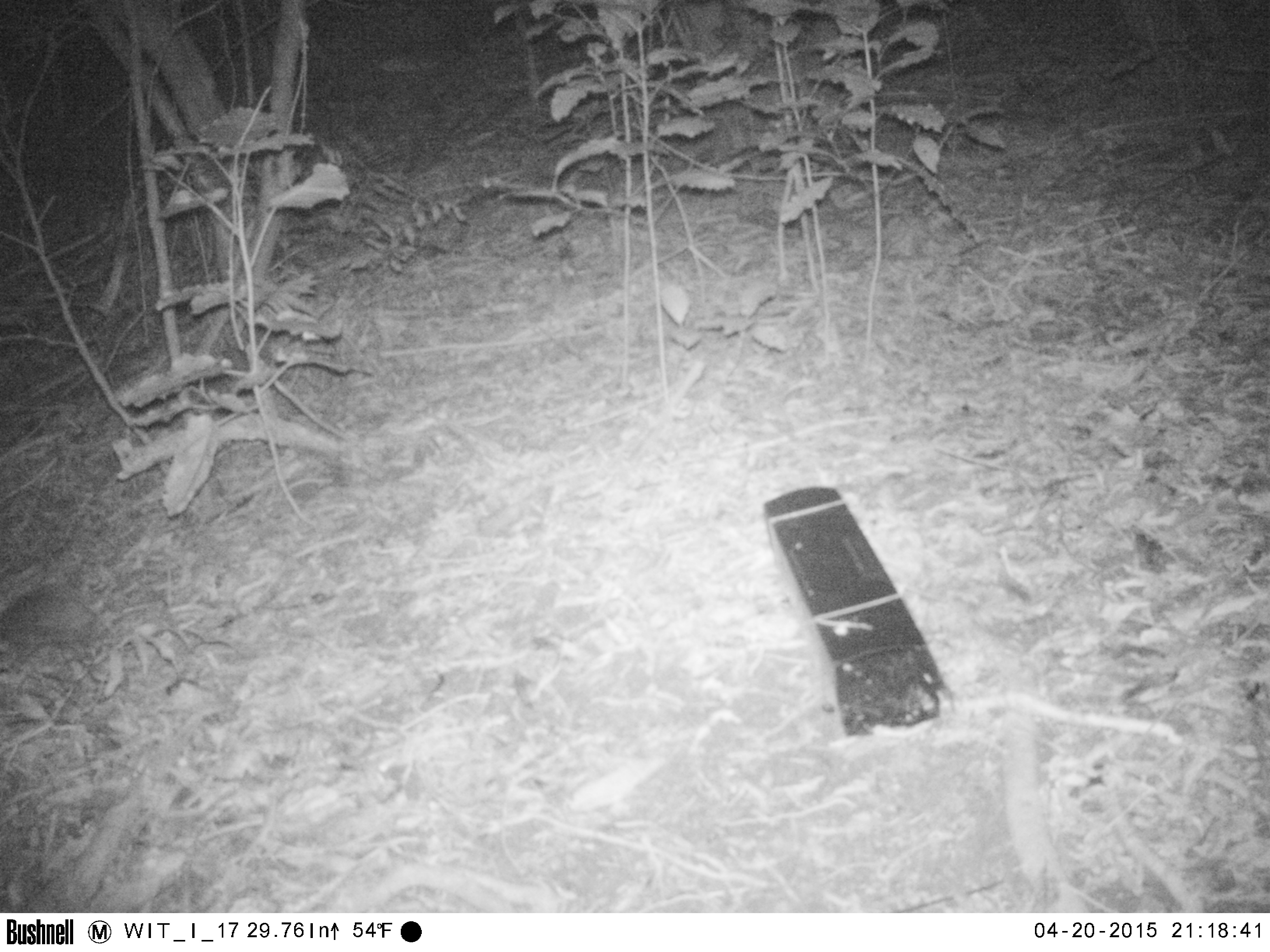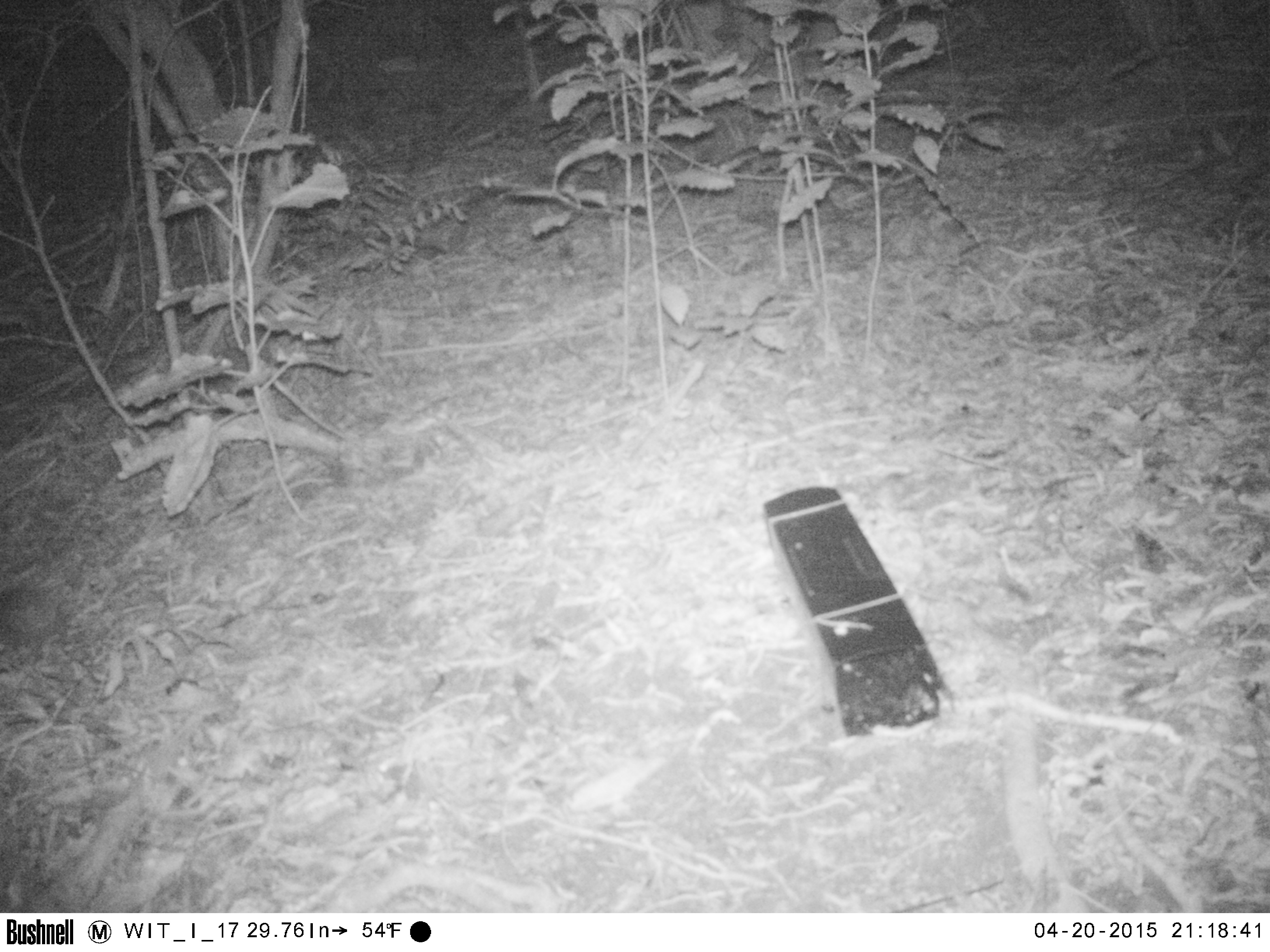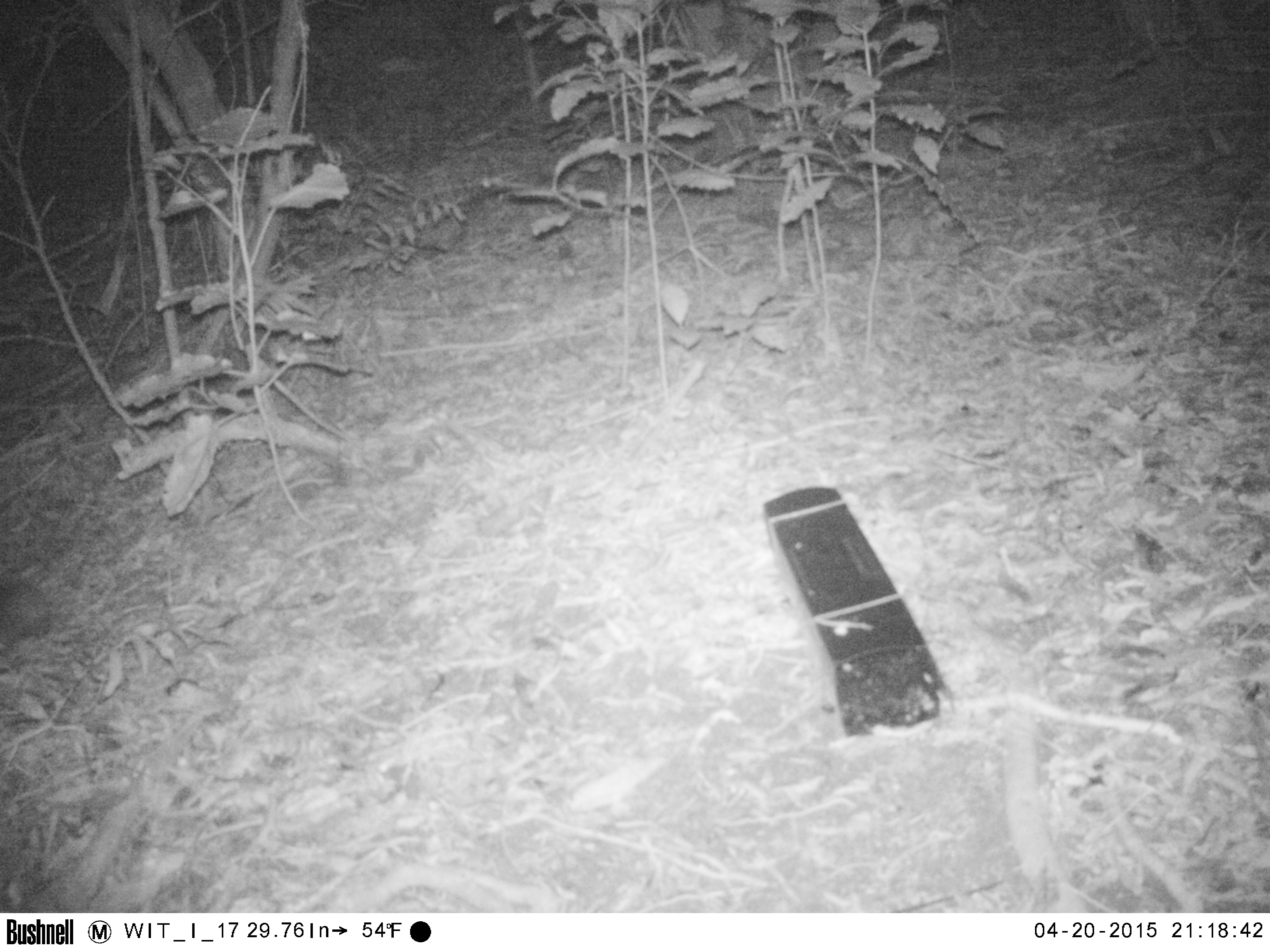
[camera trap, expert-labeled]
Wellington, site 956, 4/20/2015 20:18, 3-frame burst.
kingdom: Animalia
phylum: Chordata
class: Mammalia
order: Eulipotyphla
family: Erinaceidae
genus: Erinaceus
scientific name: Erinaceus europaeus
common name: hedgehog